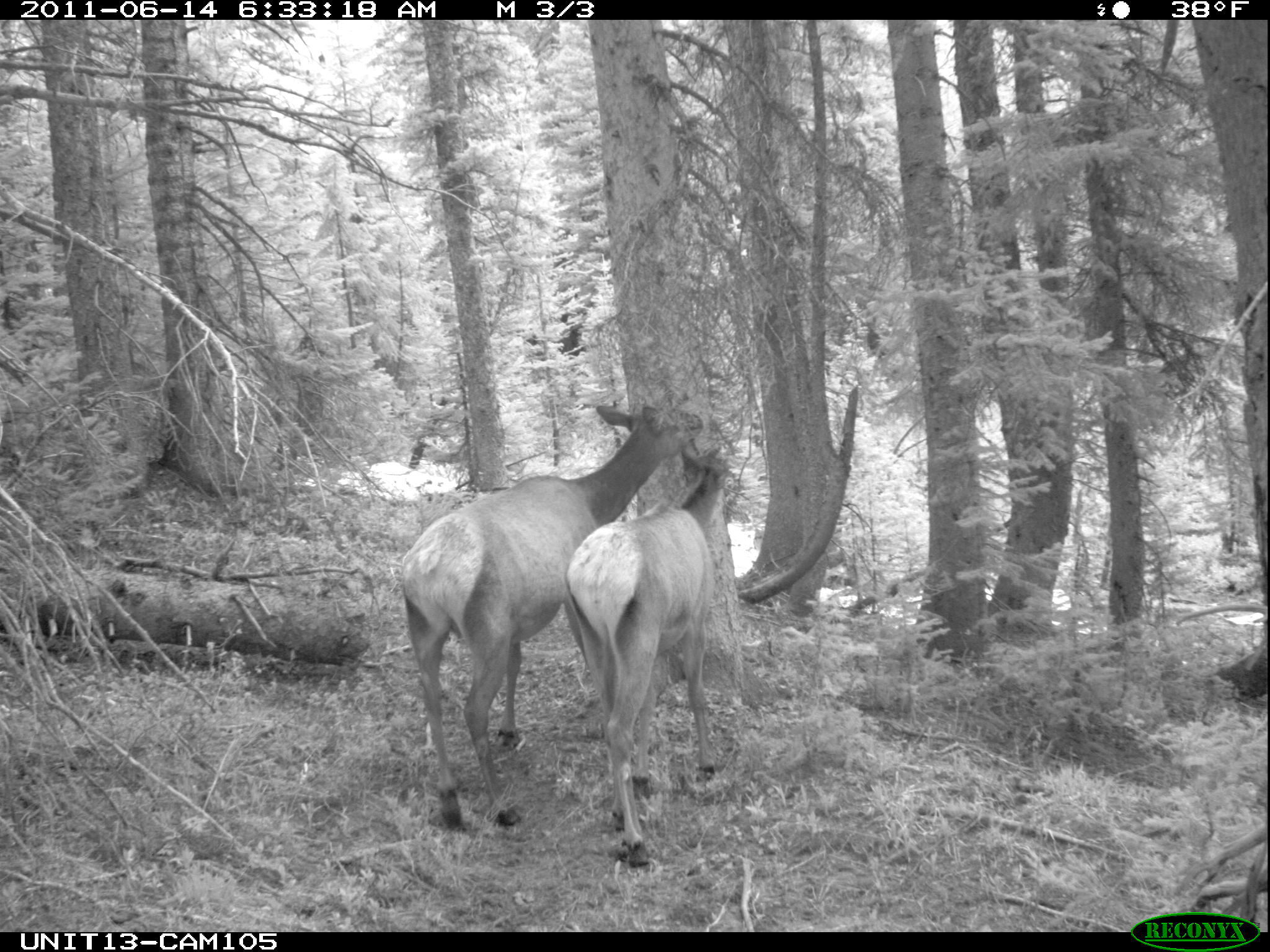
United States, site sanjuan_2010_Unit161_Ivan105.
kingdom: Animalia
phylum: Chordata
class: Mammalia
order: Artiodactyla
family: Cervidae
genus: Cervus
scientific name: Cervus elaphus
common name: red deer